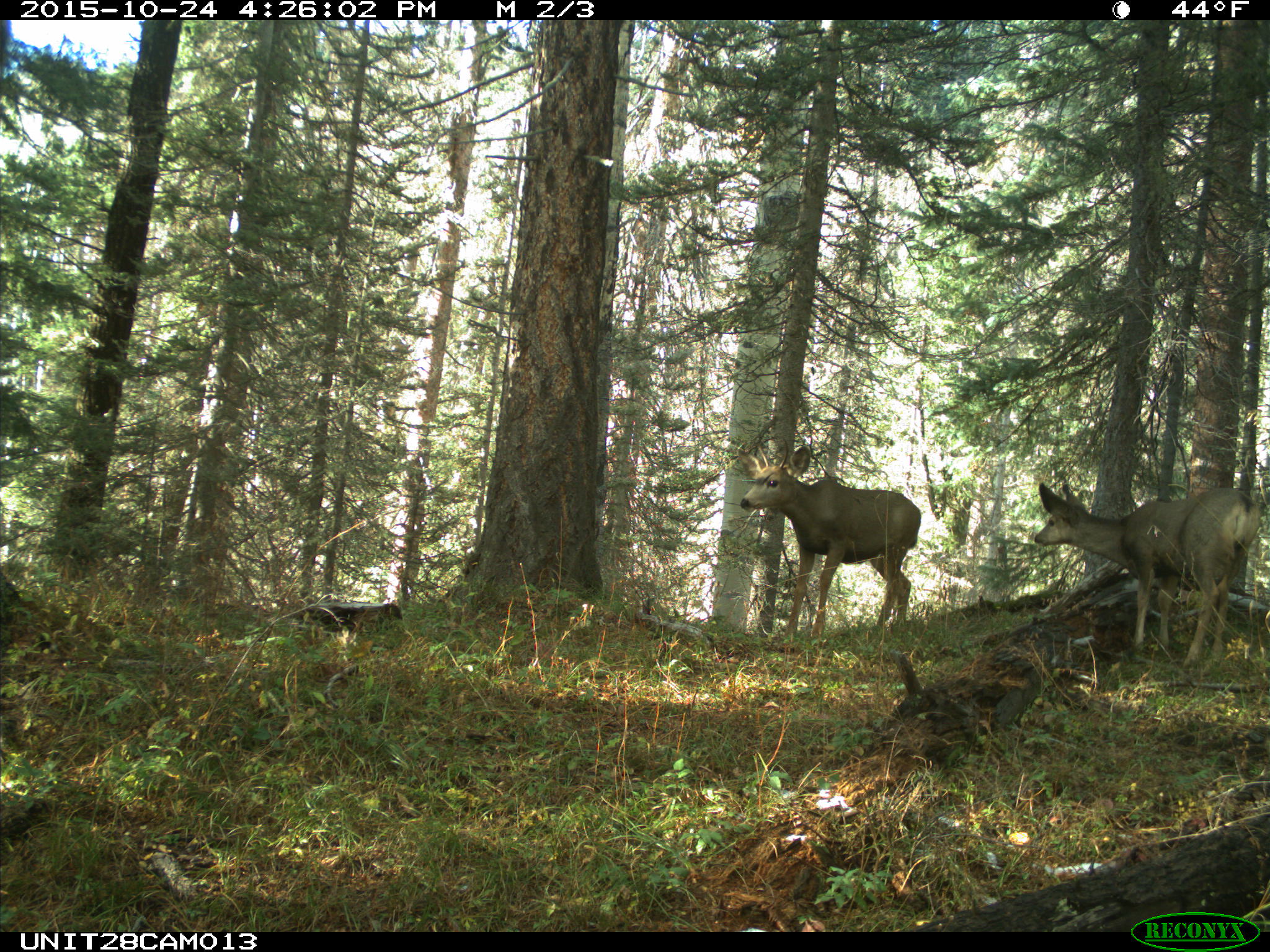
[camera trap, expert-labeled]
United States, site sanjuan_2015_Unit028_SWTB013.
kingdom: Animalia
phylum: Chordata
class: Mammalia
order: Artiodactyla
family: Cervidae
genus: Odocoileus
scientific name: Odocoileus hemionus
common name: mule deer